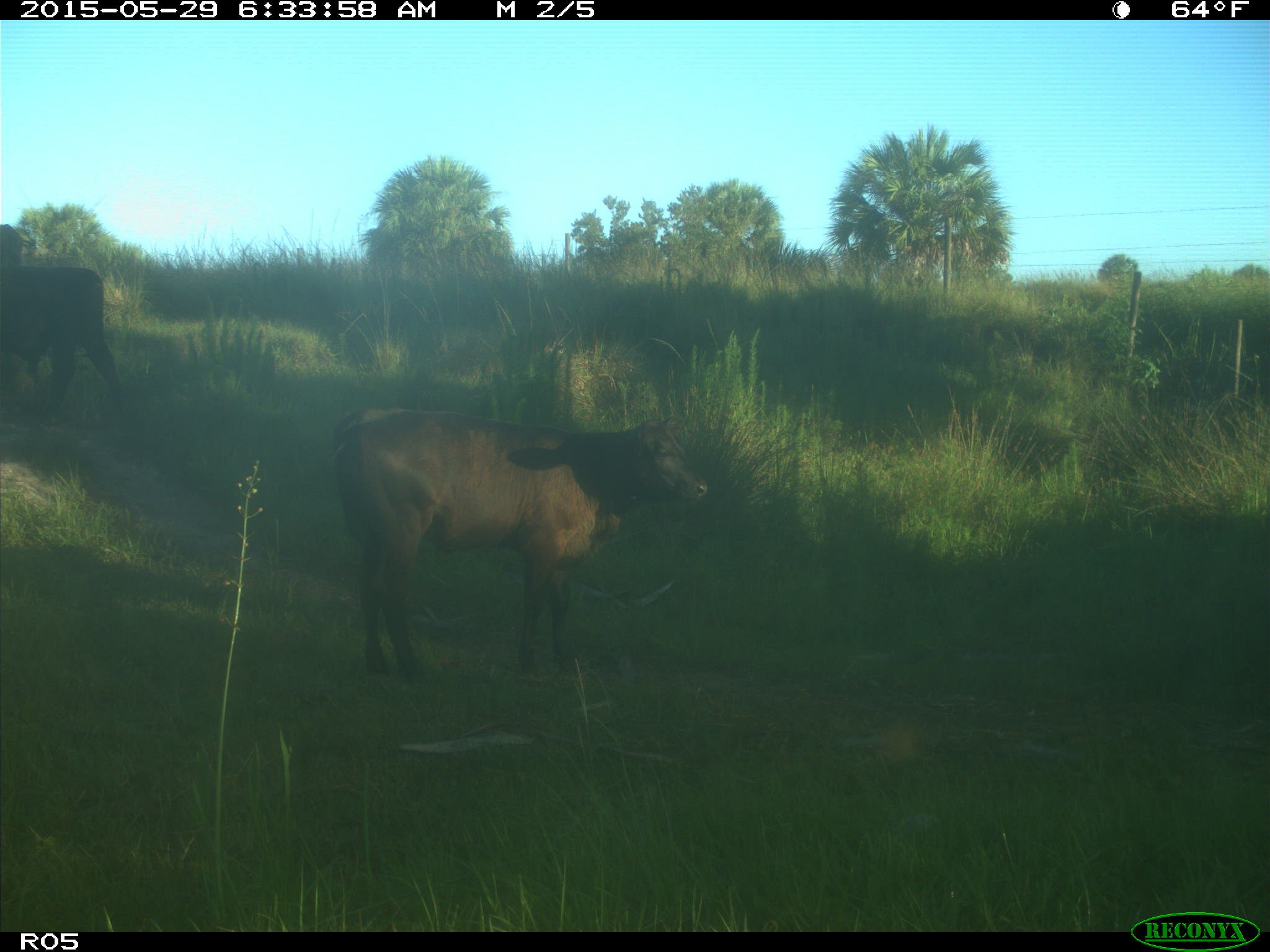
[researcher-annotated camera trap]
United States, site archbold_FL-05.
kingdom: Animalia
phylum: Chordata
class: Mammalia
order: Artiodactyla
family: Bovidae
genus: Bos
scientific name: Bos taurus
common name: domestic cow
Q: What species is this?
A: Bos taurus (domestic cow).